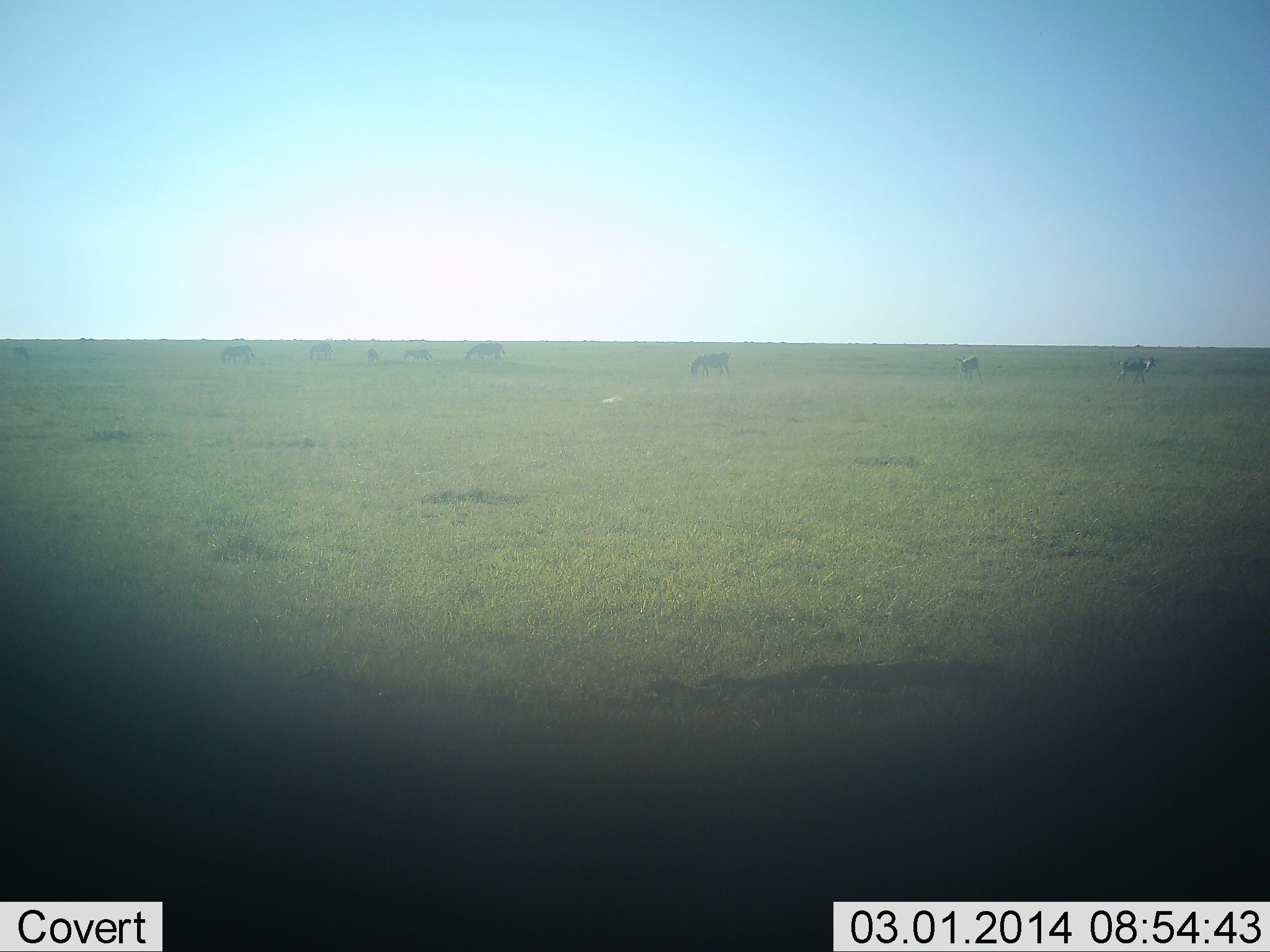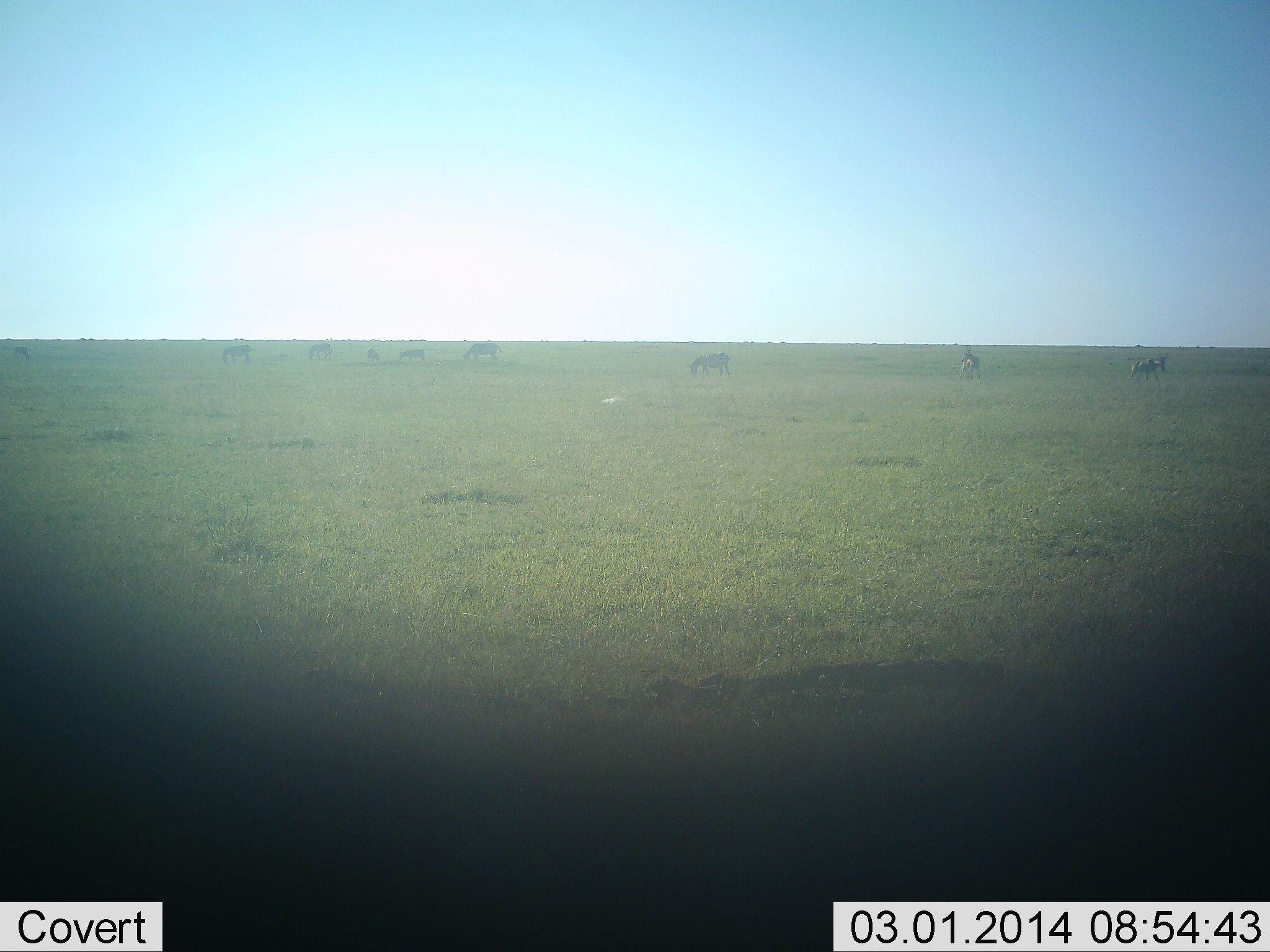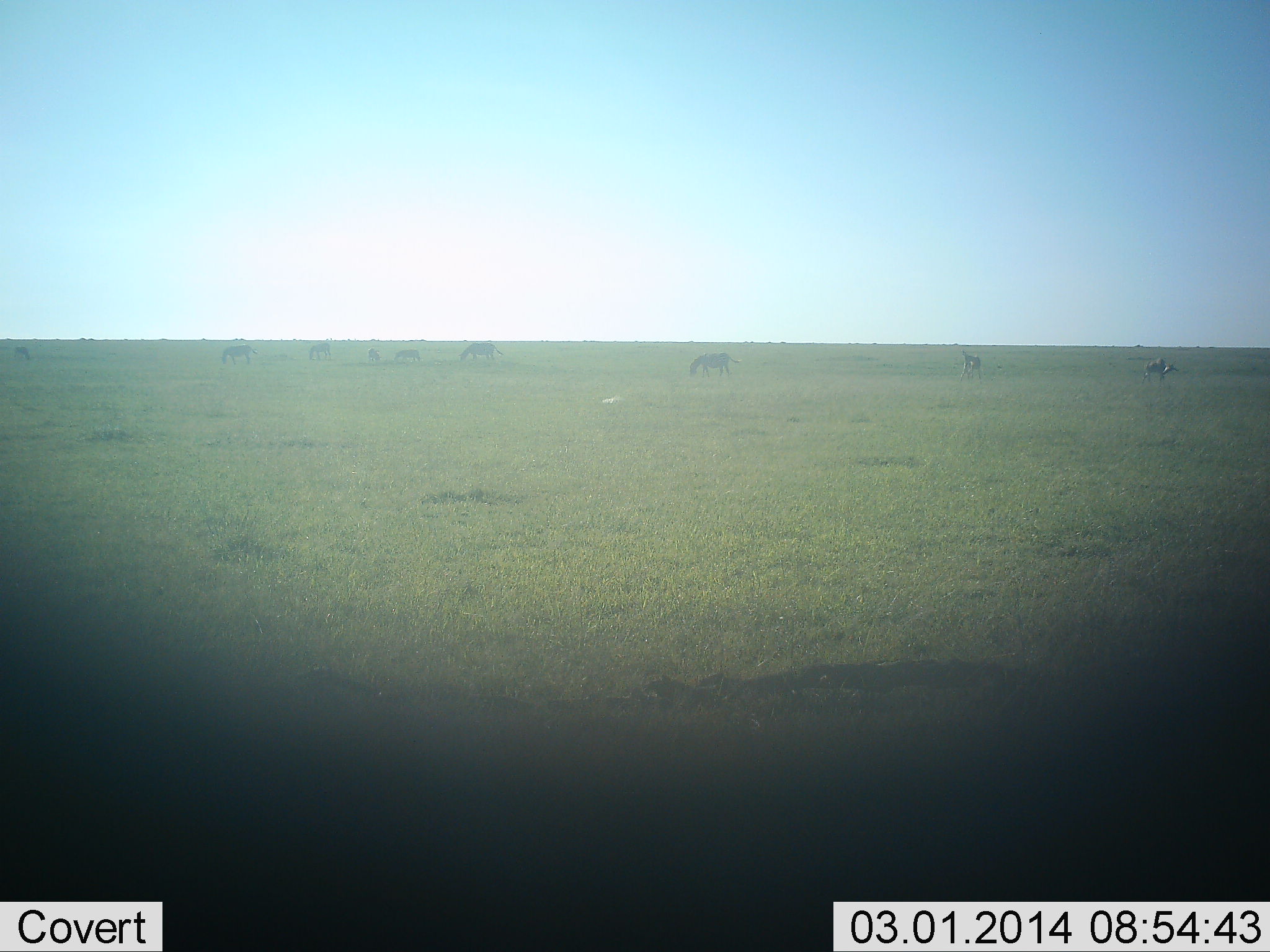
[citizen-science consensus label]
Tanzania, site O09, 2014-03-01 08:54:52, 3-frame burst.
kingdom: Animalia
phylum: Chordata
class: Mammalia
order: Artiodactyla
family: Bovidae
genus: Connochaetes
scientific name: Connochaetes taurinus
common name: blue wildebeest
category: wildebeest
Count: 9.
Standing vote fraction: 50%.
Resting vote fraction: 0%.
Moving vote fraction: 36%.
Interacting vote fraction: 0%.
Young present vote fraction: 0%.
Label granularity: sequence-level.